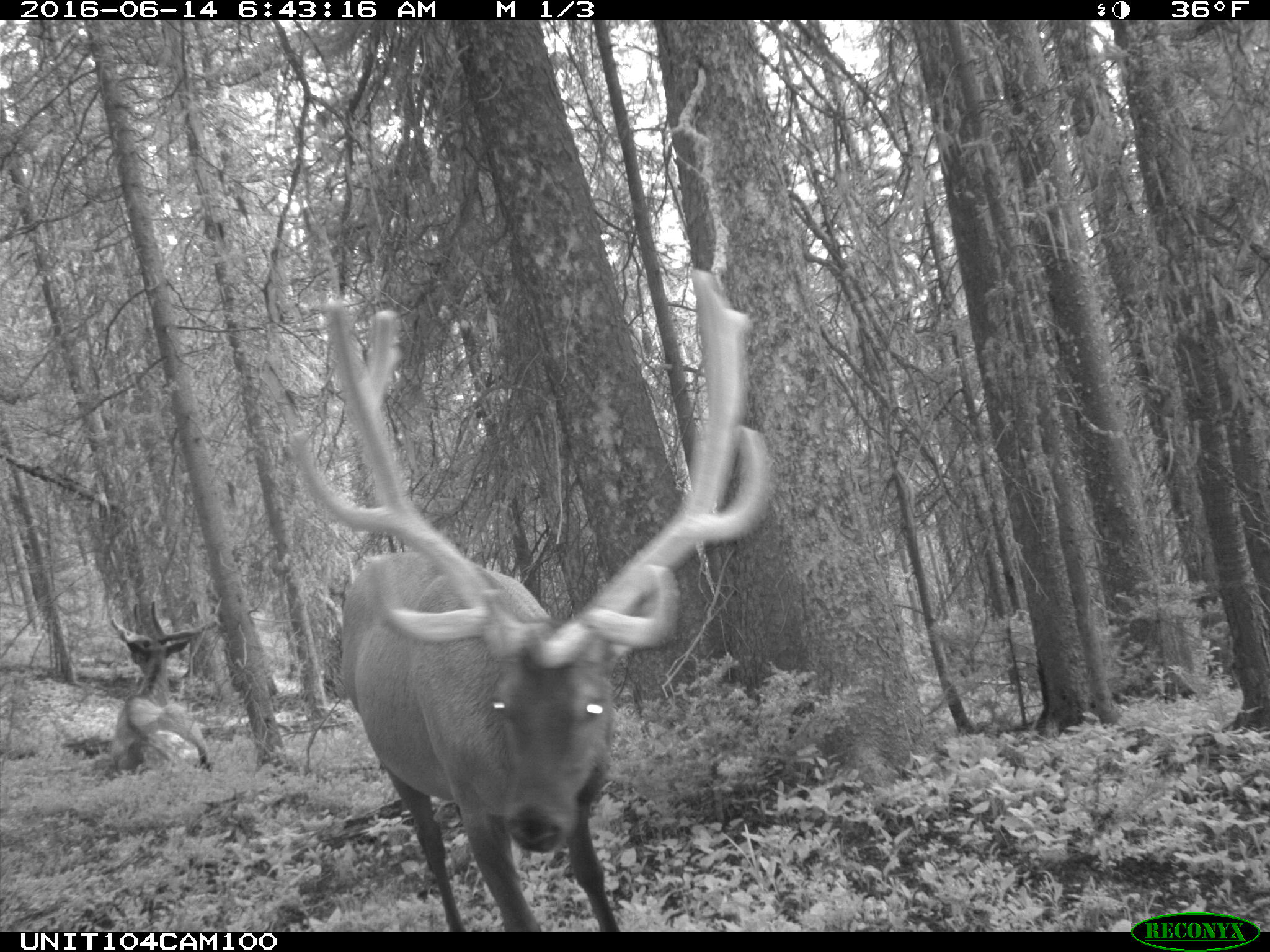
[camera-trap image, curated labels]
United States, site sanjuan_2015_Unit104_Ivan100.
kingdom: Animalia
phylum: Chordata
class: Mammalia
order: Artiodactyla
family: Cervidae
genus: Cervus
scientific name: Cervus elaphus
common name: red deer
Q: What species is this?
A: Cervus elaphus (red deer).